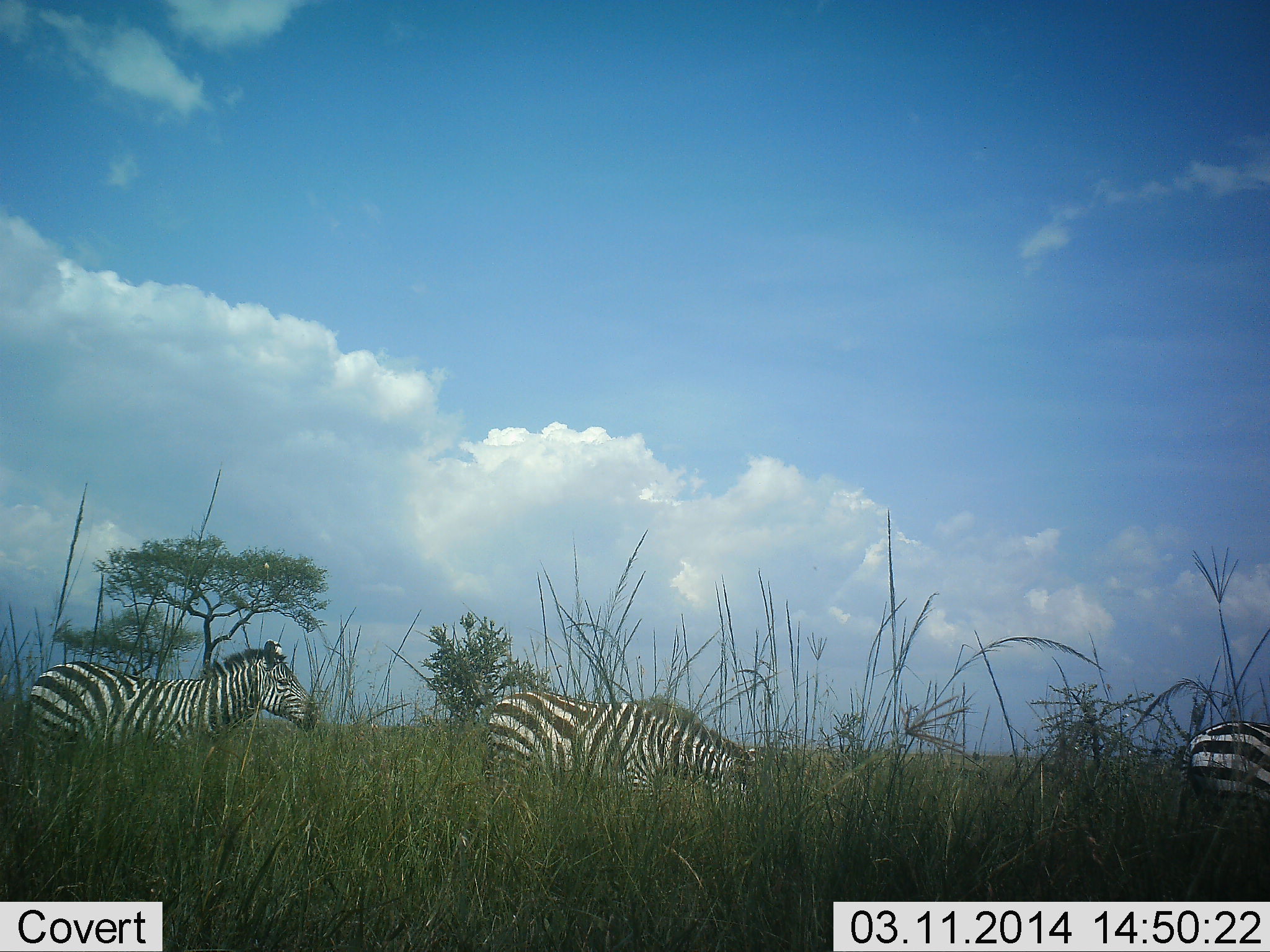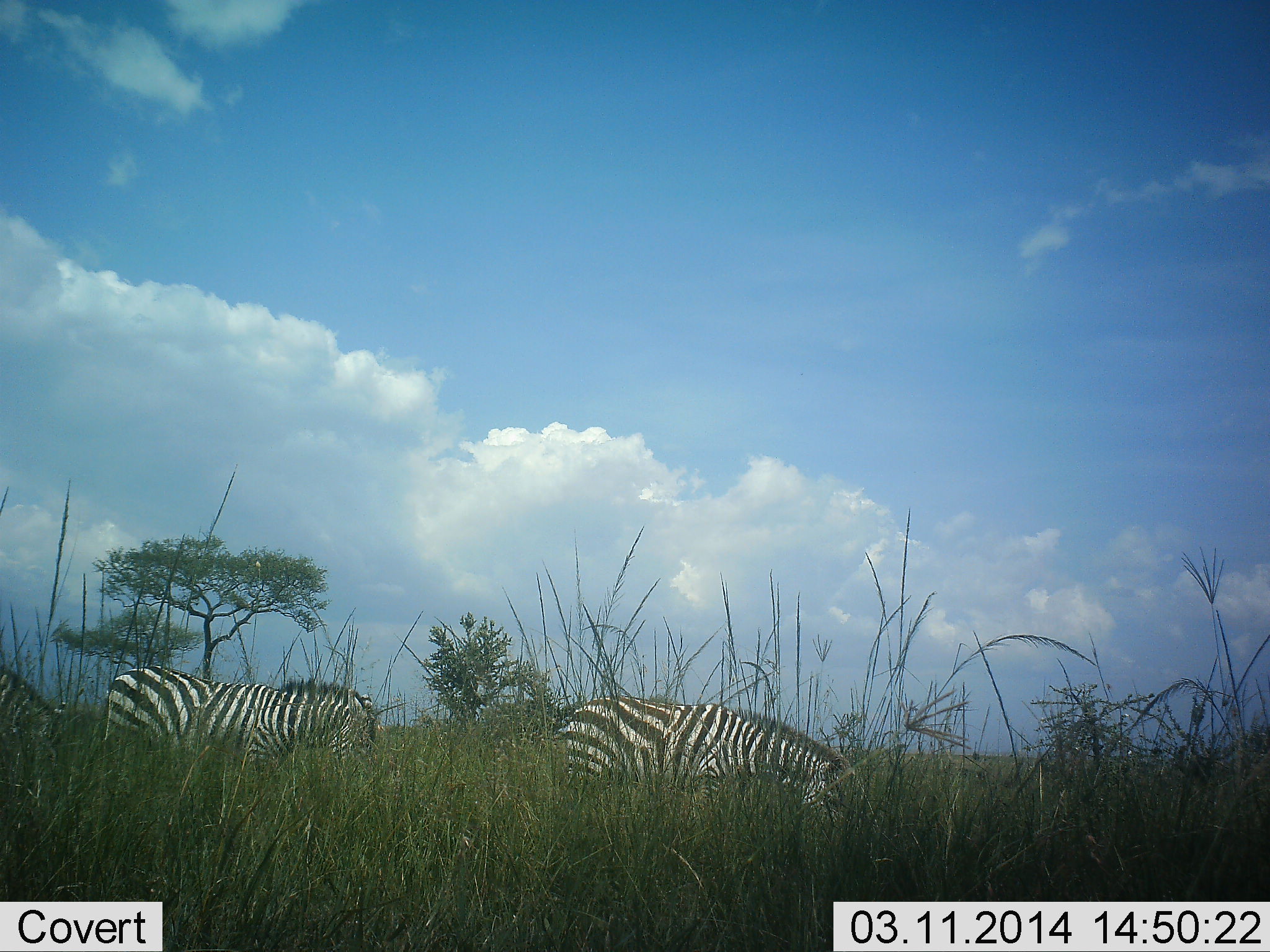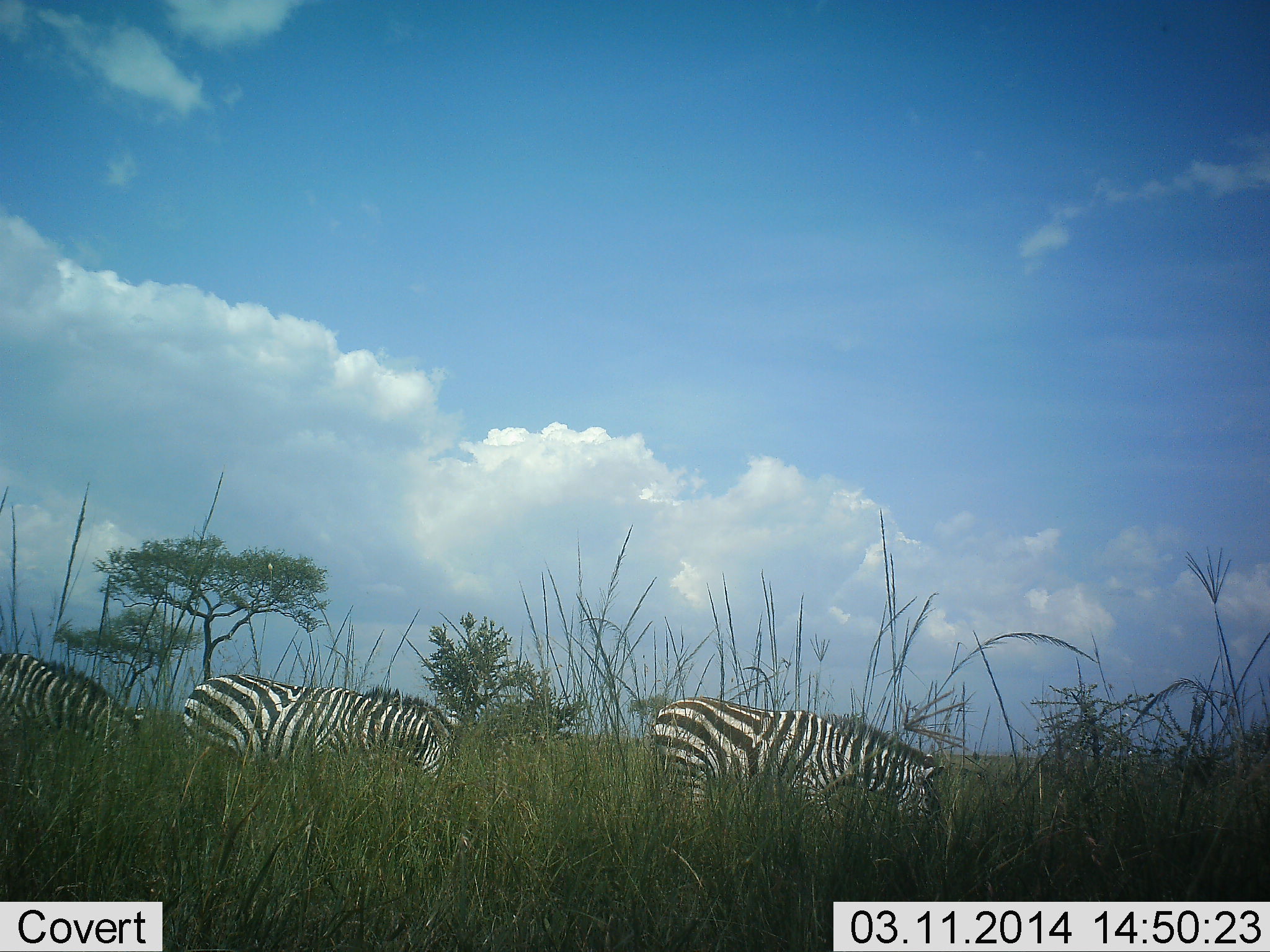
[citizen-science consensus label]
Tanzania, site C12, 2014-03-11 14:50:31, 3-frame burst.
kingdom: Animalia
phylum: Chordata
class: Mammalia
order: Perissodactyla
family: Equidae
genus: Equus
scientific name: Equus quagga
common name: plains zebra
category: zebra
Zebra (plains zebra) (Equus quagga), count 4. Behavior (volunteer vote fractions): standing 0%, resting 0%, moving 80%, interacting 0%. Young present (vote fraction): 0%. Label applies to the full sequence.